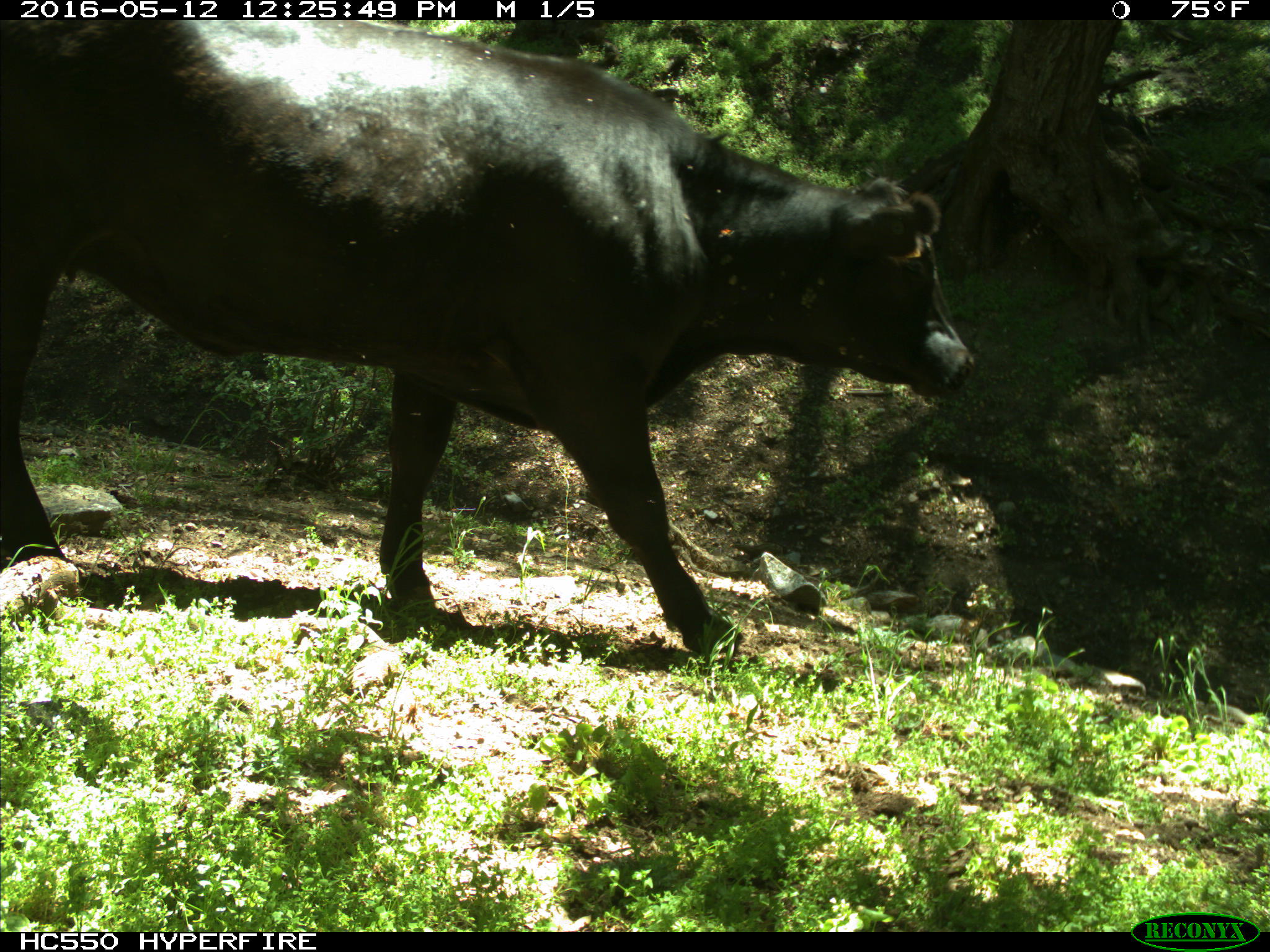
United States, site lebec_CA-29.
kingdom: Animalia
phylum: Chordata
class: Mammalia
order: Artiodactyla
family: Bovidae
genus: Bos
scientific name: Bos taurus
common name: domestic cow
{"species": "Bos taurus (domestic cow)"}